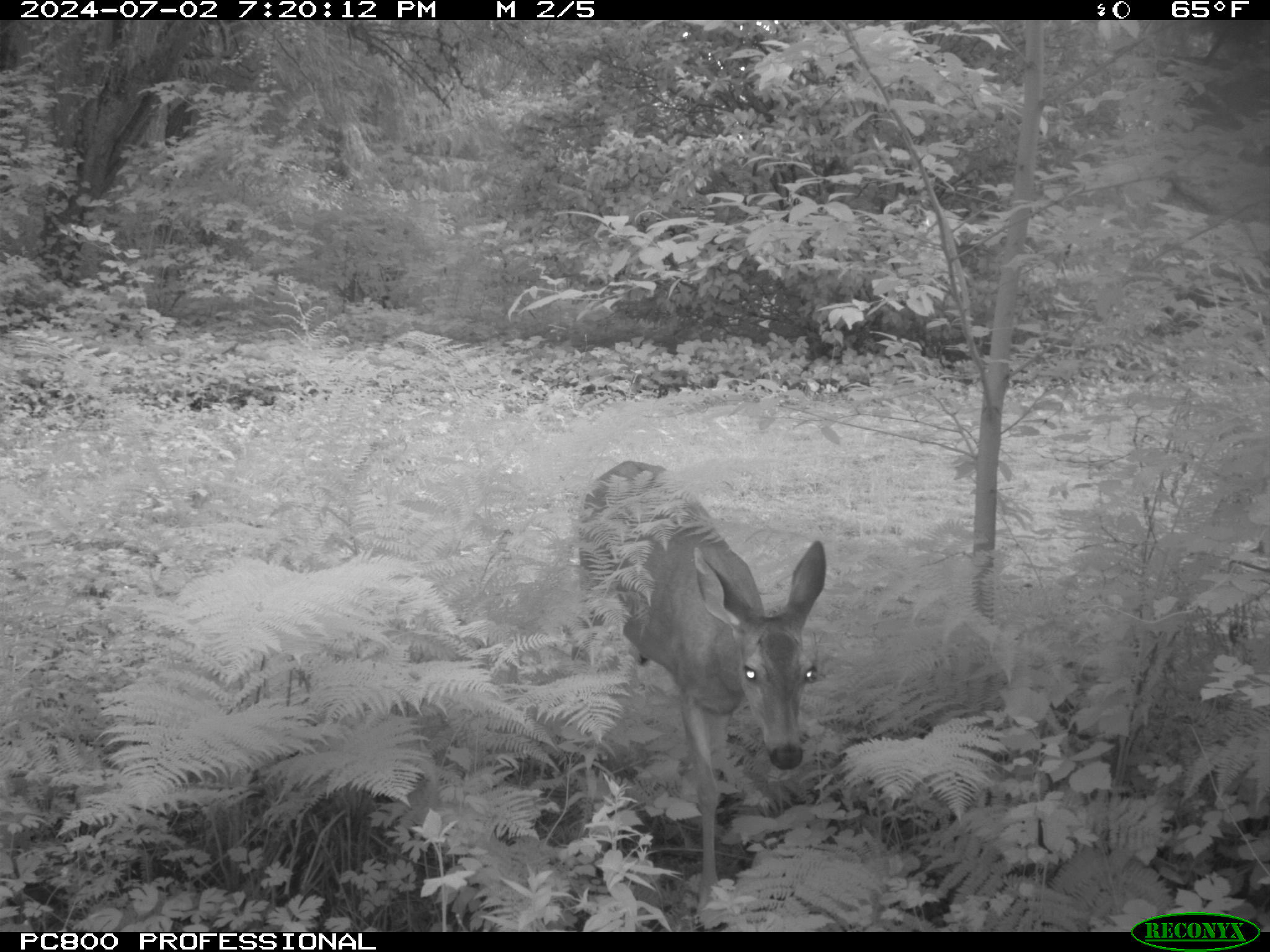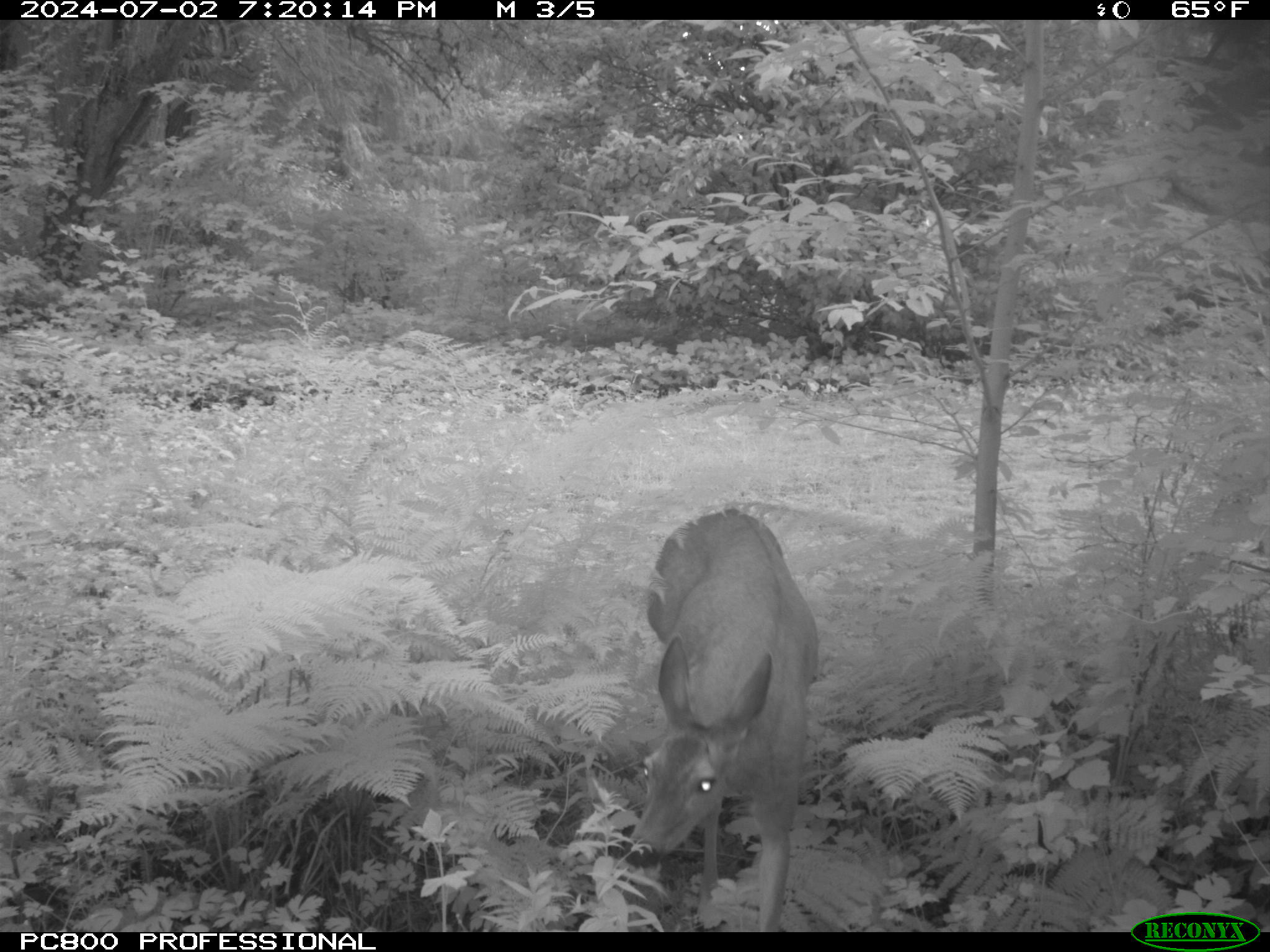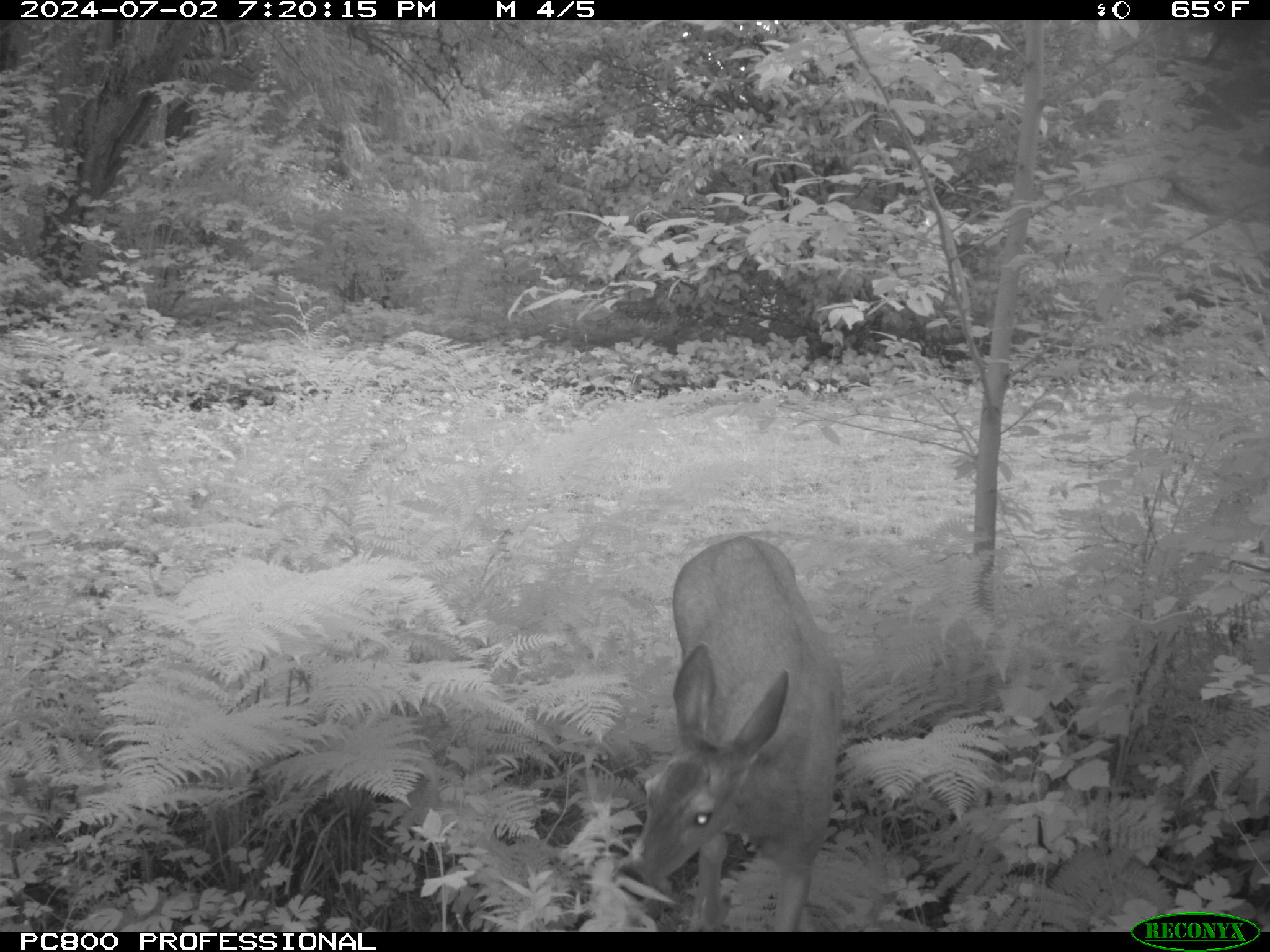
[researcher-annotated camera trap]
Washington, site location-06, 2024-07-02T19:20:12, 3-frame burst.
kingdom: Animalia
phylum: Chordata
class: Mammalia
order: Artiodactyla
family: Cervidae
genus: Odocoileus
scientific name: Odocoileus hemionus columbianus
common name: columbian blacktail deer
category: deer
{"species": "deer (columbian blacktail deer) (Odocoileus hemionus columbianus)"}